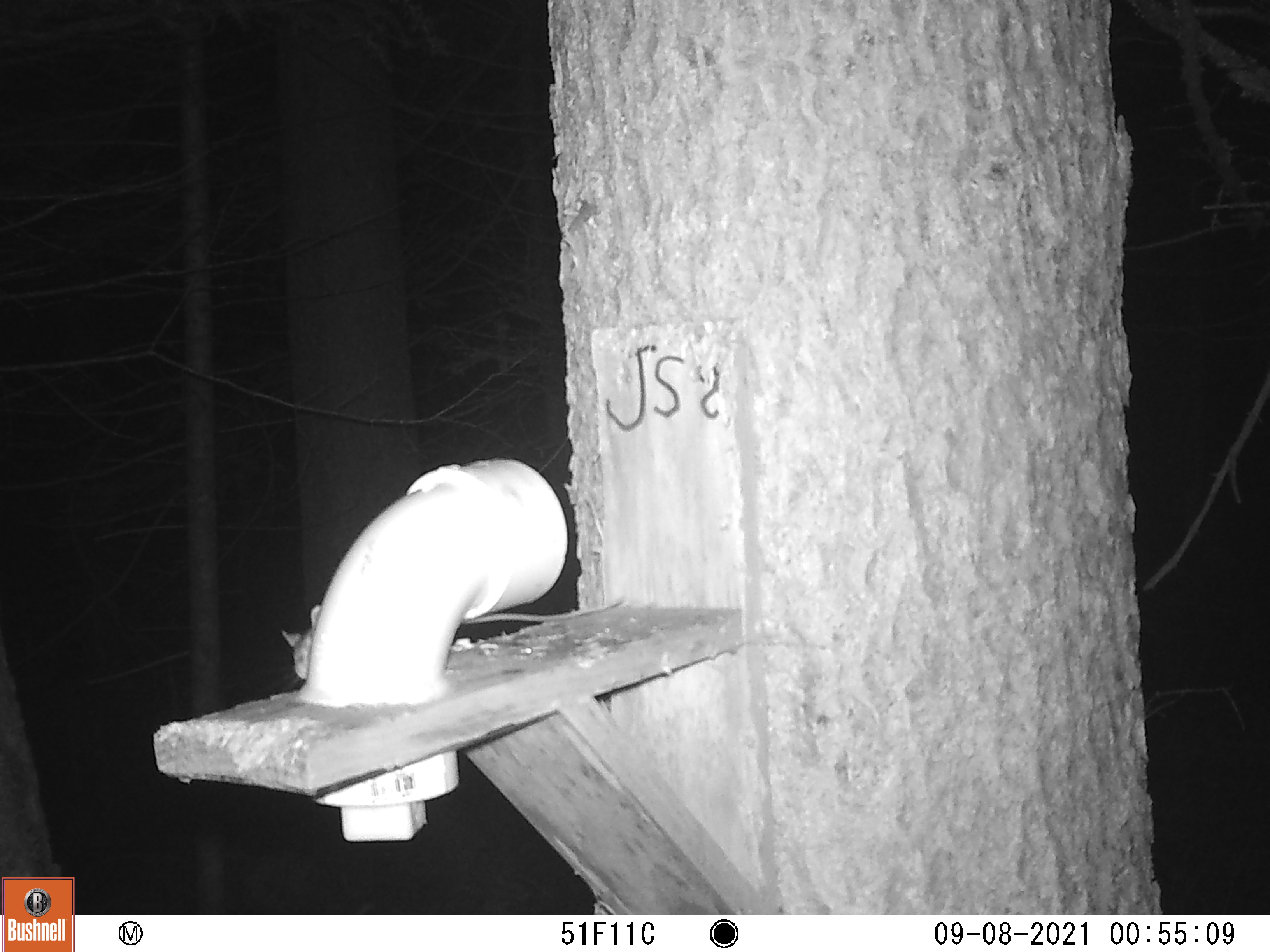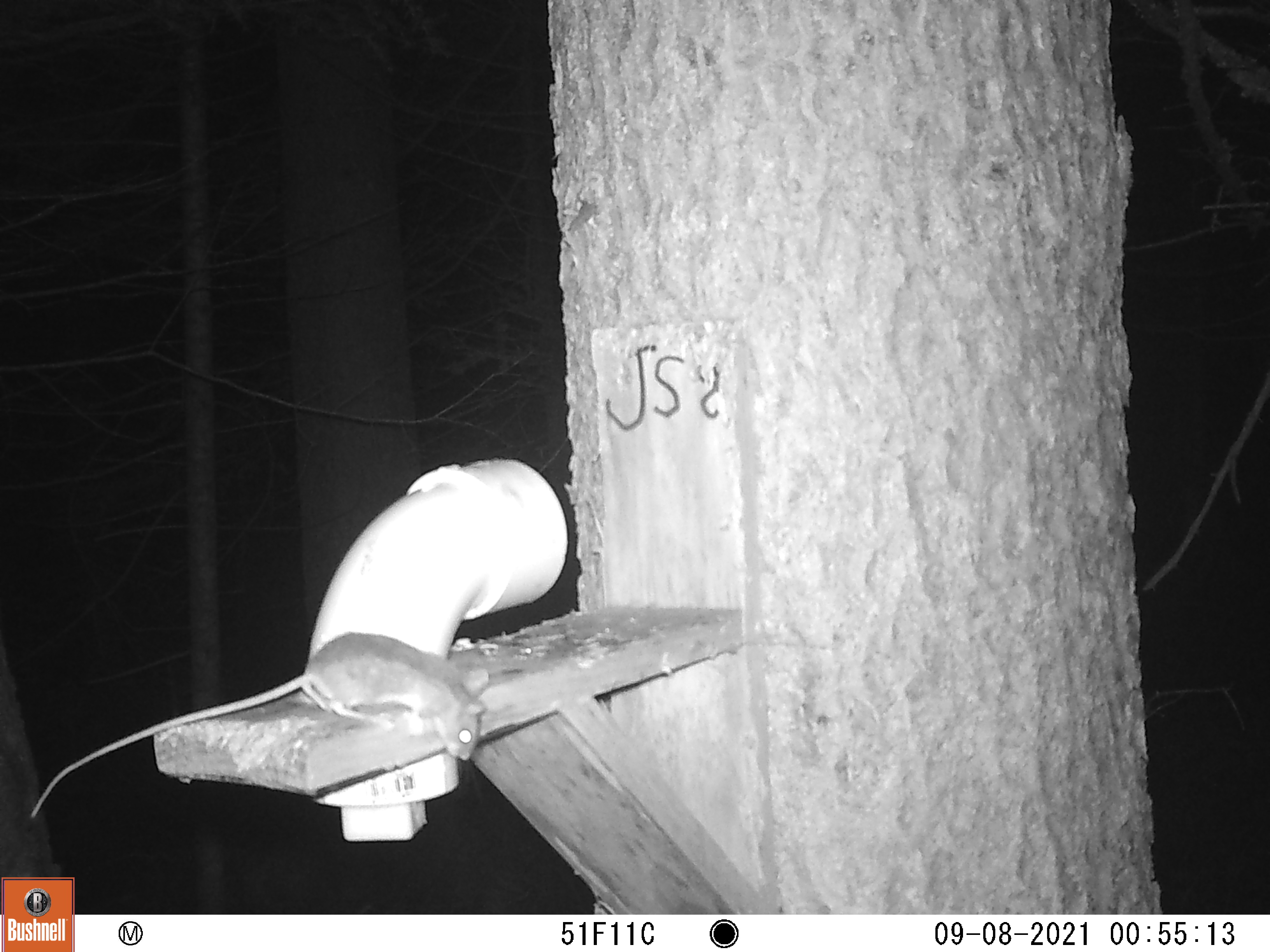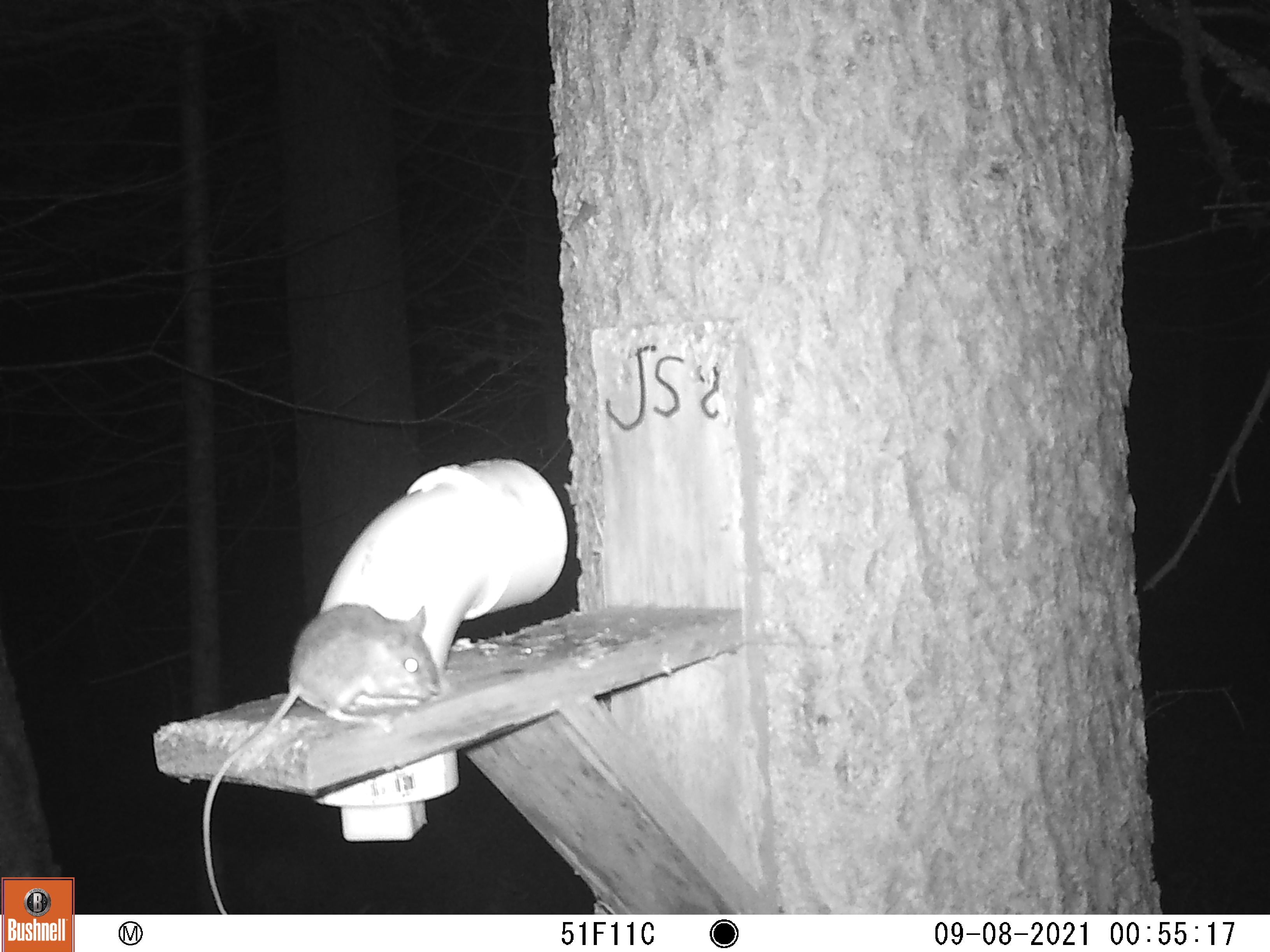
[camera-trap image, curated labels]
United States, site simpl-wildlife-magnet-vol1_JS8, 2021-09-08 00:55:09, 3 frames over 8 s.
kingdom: Animalia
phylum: Chordata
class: Mammalia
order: Rodentia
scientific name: Rodentia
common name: mouse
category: mouse sp.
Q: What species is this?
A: Mouse sp. (mouse) (Rodentia).